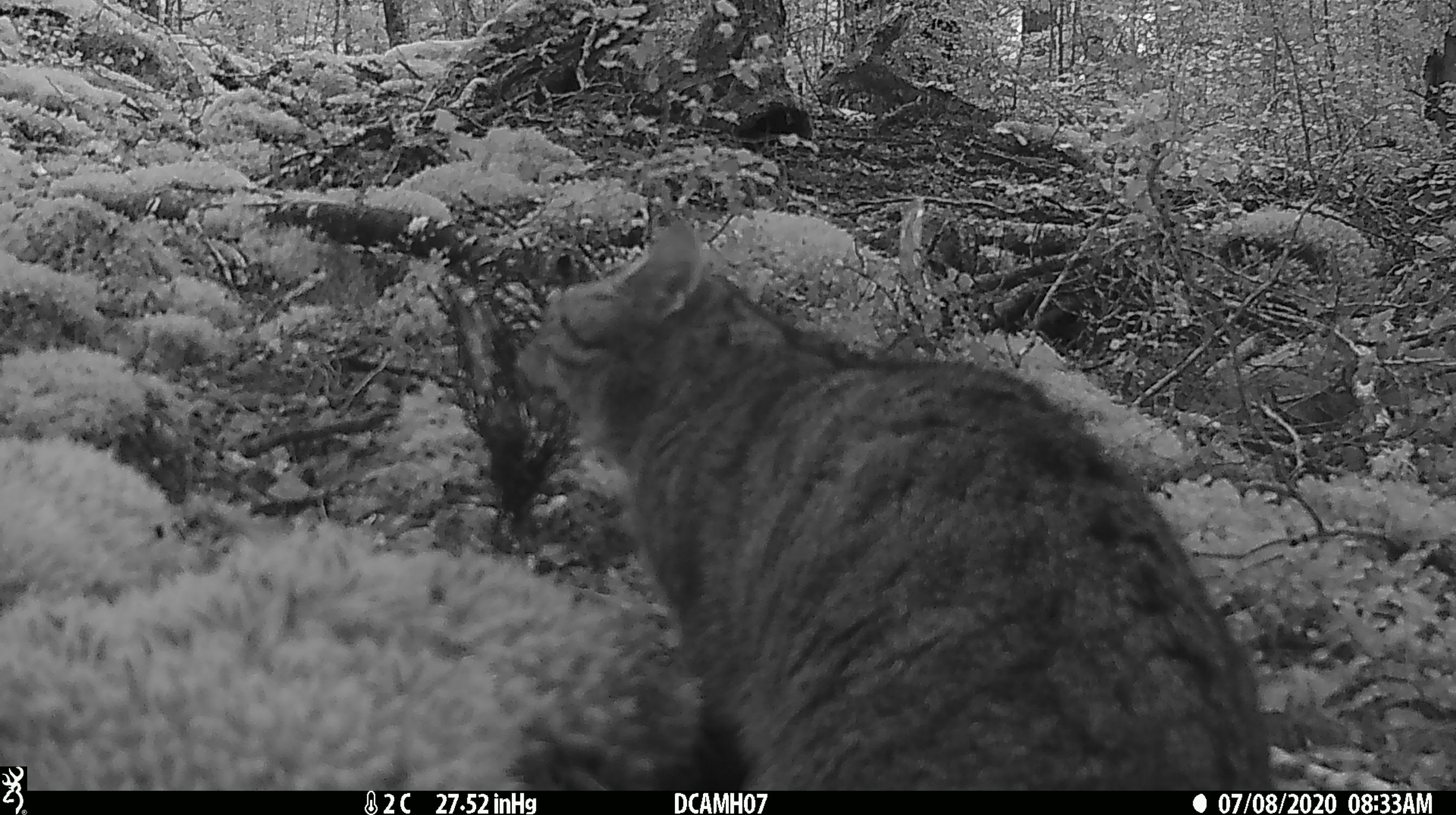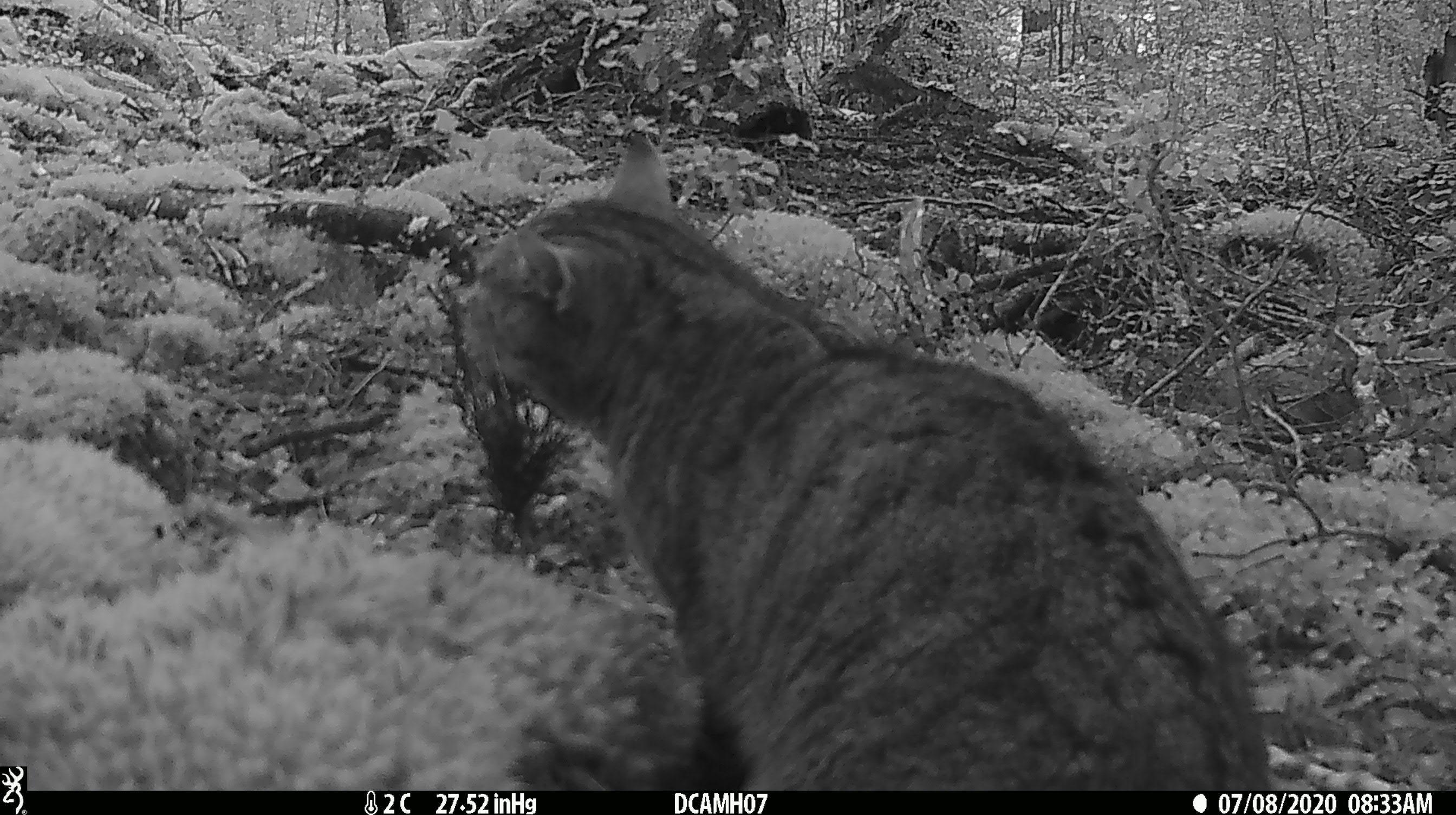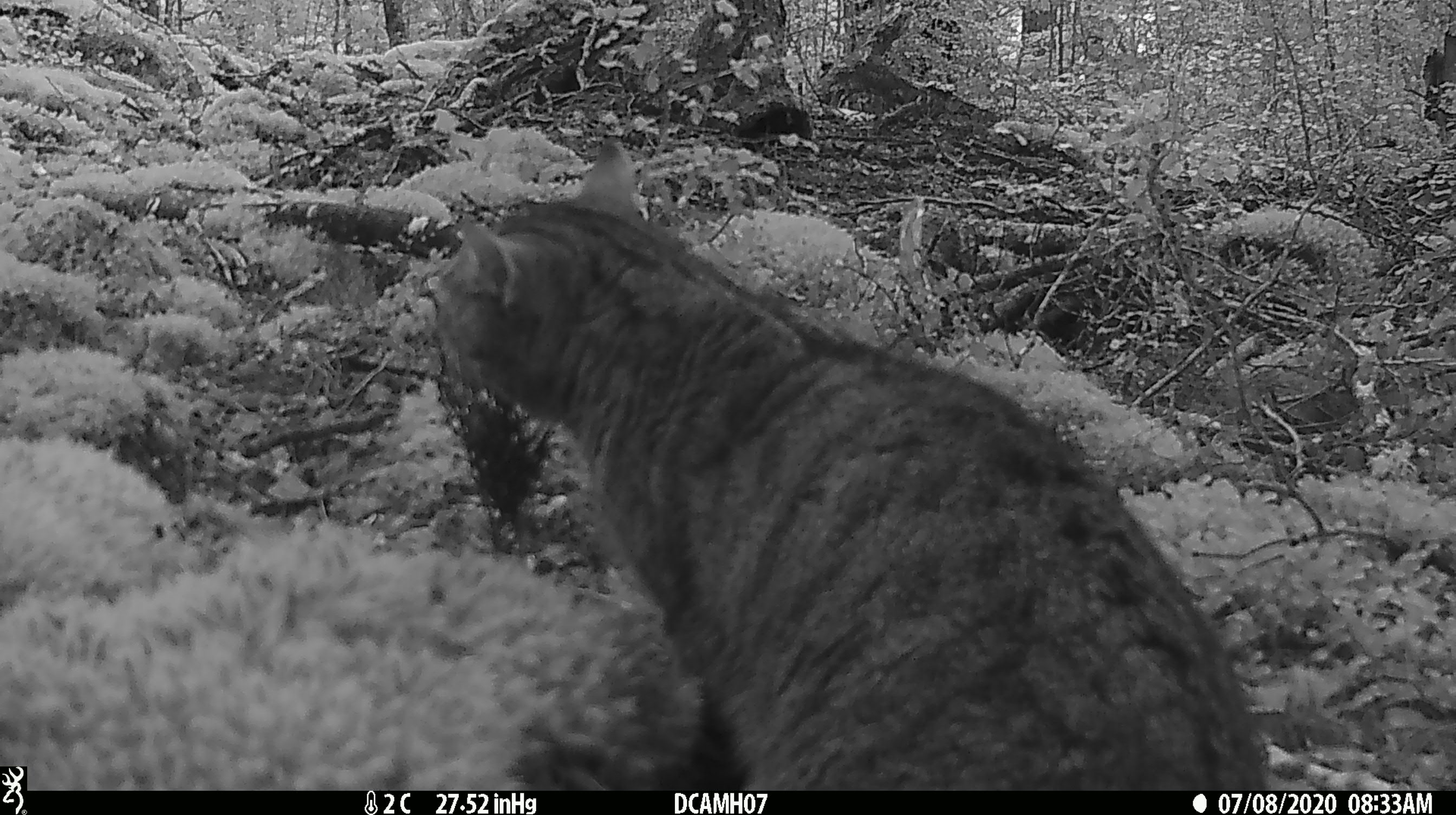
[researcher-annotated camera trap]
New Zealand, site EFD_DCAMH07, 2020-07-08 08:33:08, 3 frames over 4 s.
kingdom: Animalia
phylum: Chordata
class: Mammalia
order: Carnivora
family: Felidae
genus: Felis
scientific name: Felis catus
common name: domestic cat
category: cat